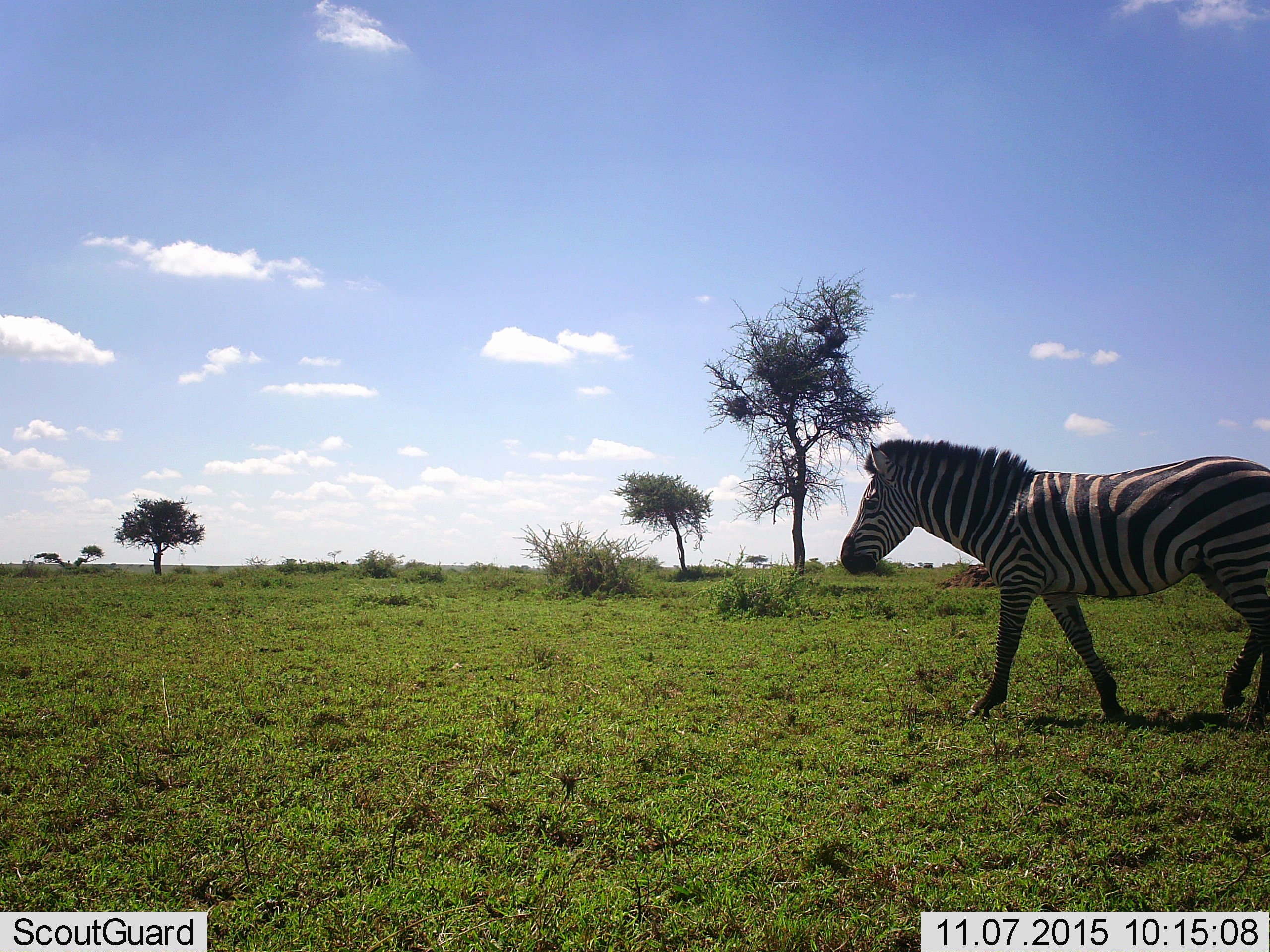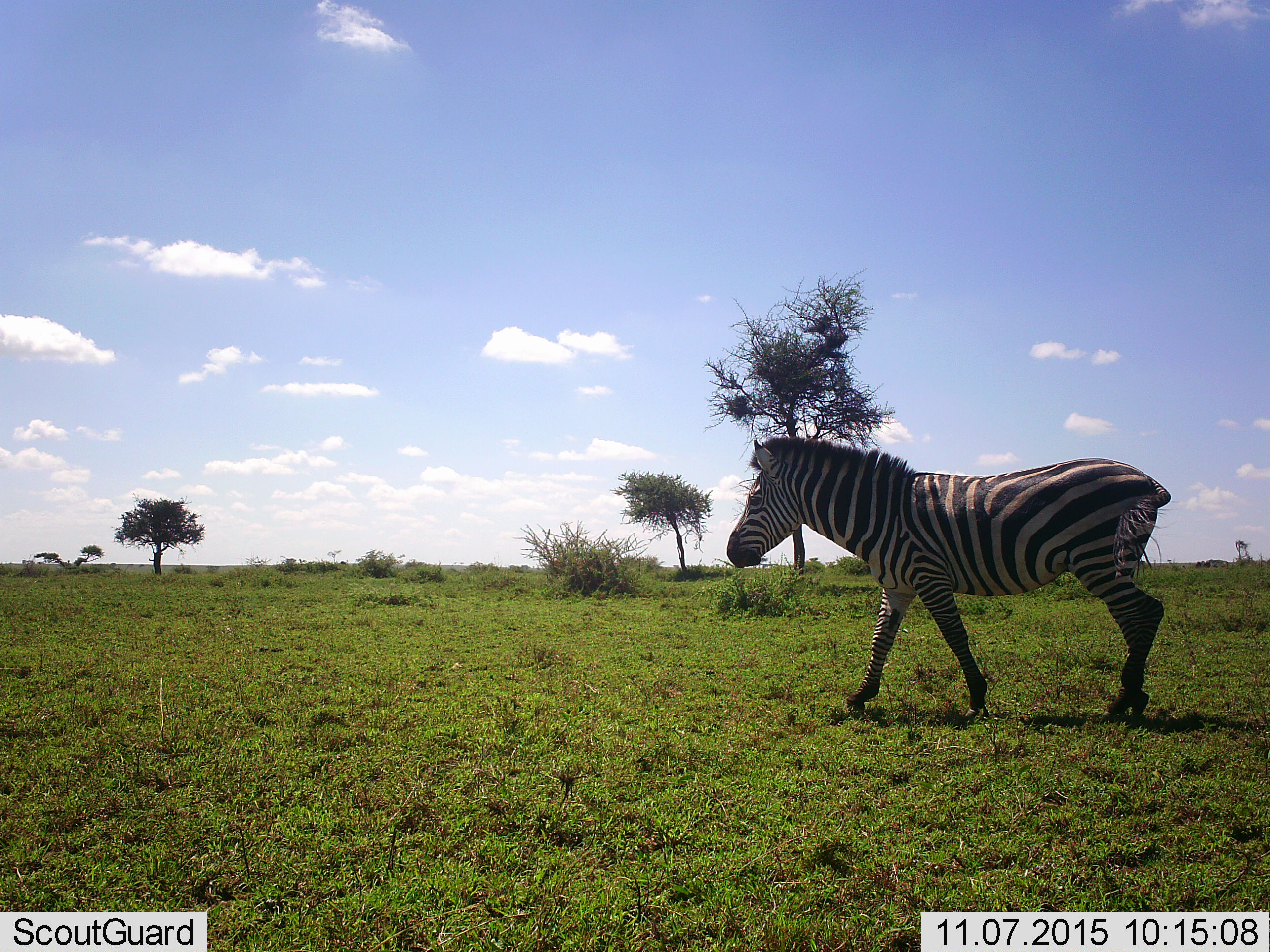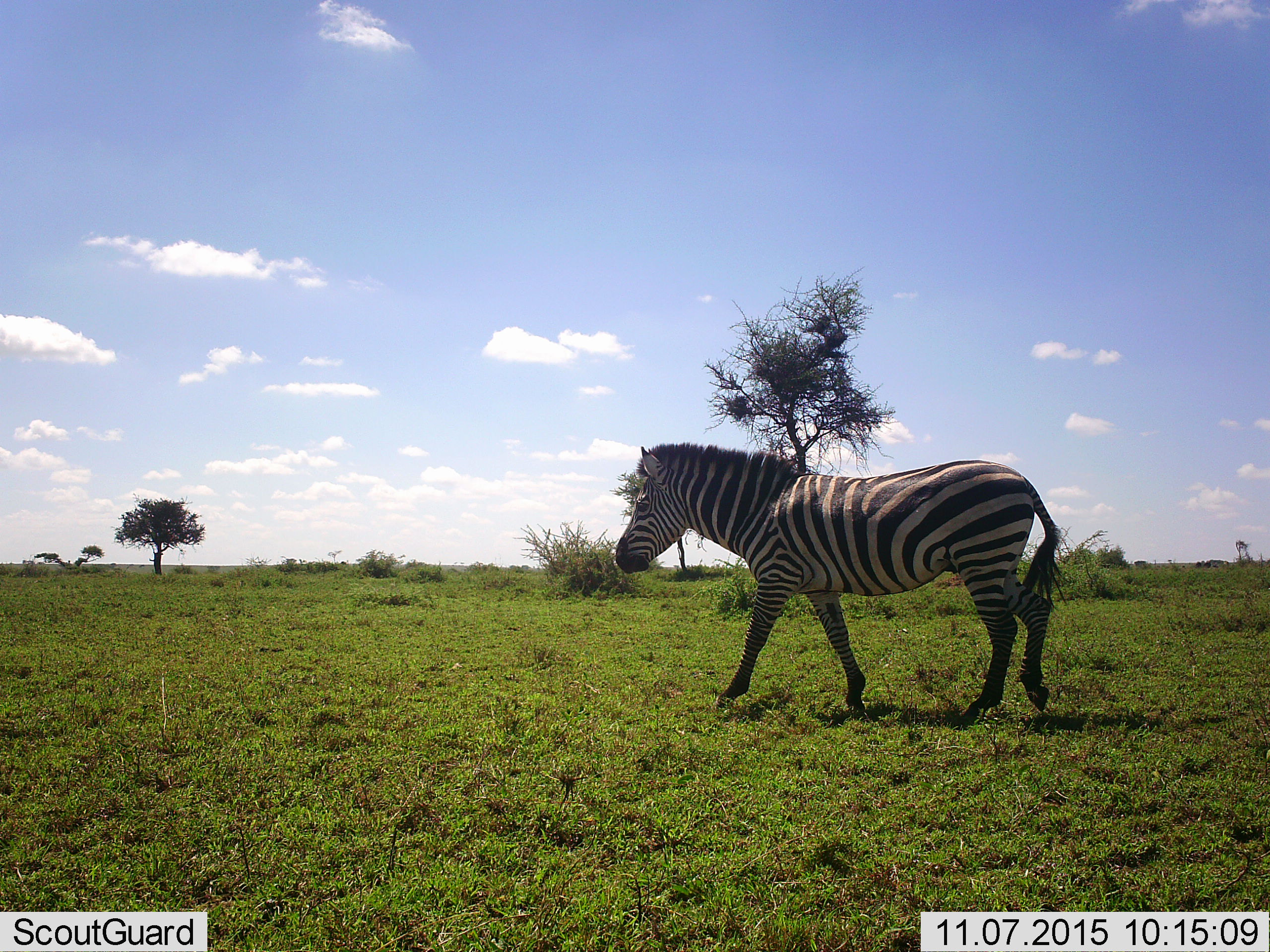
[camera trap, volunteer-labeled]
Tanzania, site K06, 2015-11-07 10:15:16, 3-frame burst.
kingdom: Animalia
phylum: Chordata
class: Mammalia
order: Perissodactyla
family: Equidae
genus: Equus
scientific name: Equus quagga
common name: plains zebra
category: zebra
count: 1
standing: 12%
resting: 0%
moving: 100%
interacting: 0%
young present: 0%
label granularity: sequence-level